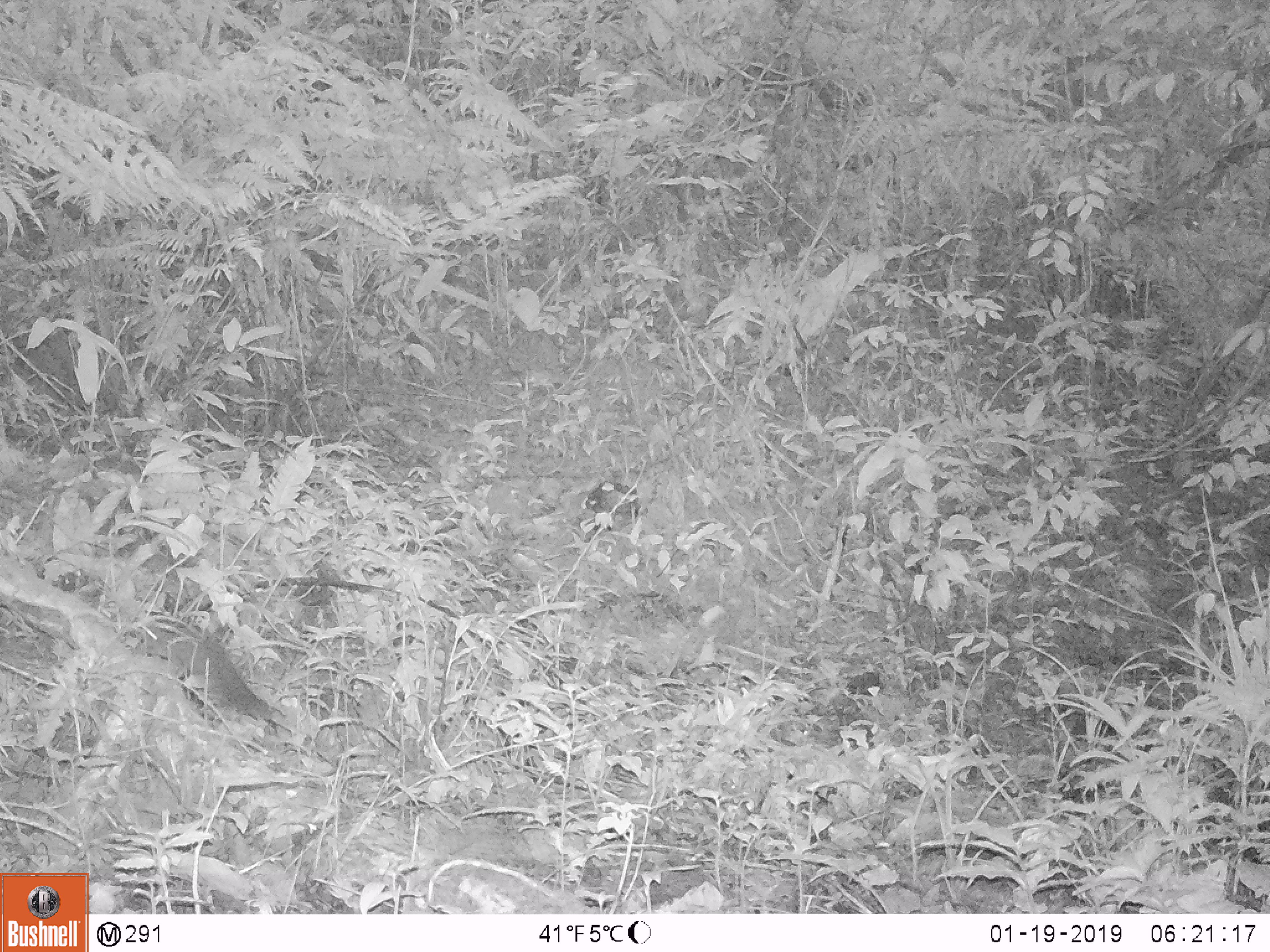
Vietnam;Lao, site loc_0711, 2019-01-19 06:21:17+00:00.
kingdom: Animalia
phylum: Chordata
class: Mammalia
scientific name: Mammalia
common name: mammal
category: unidentified small mammal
Unidentified small mammal (mammal) (Mammalia). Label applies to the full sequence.